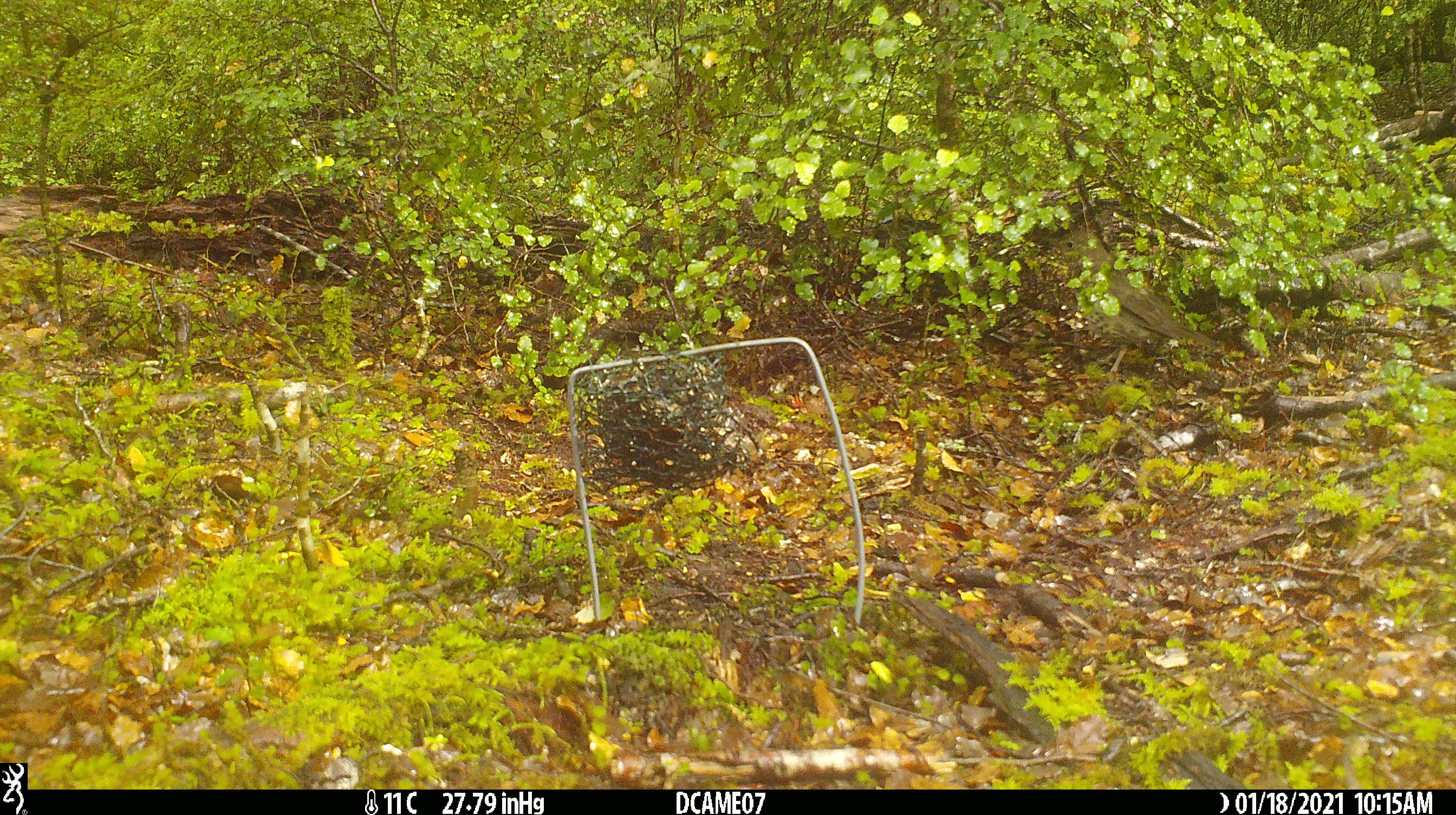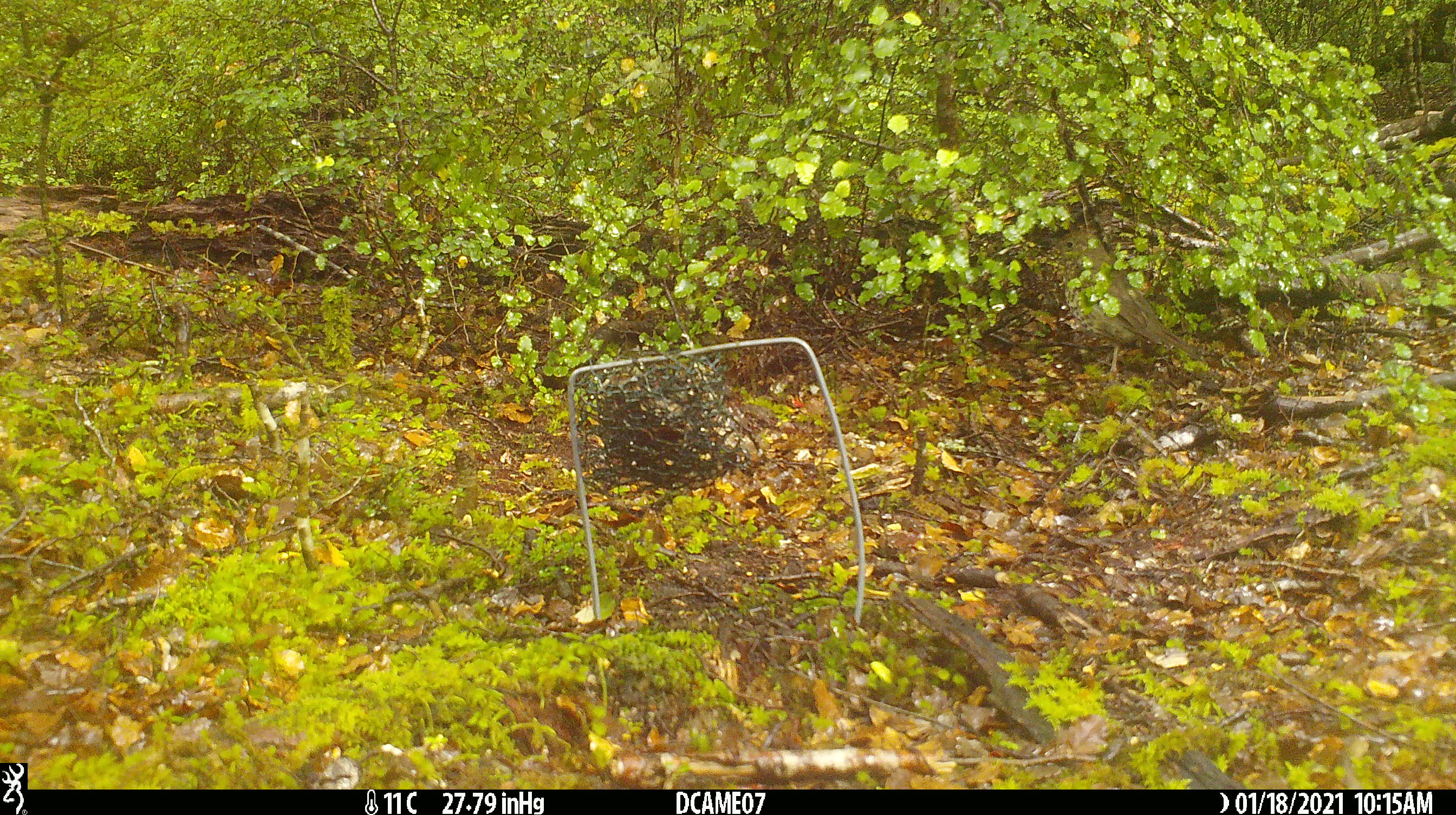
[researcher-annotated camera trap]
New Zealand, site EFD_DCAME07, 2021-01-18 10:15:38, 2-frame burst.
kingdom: Animalia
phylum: Chordata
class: Aves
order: Passeriformes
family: Turdidae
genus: Turdus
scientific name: Turdus philomelos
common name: song thrush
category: thrush